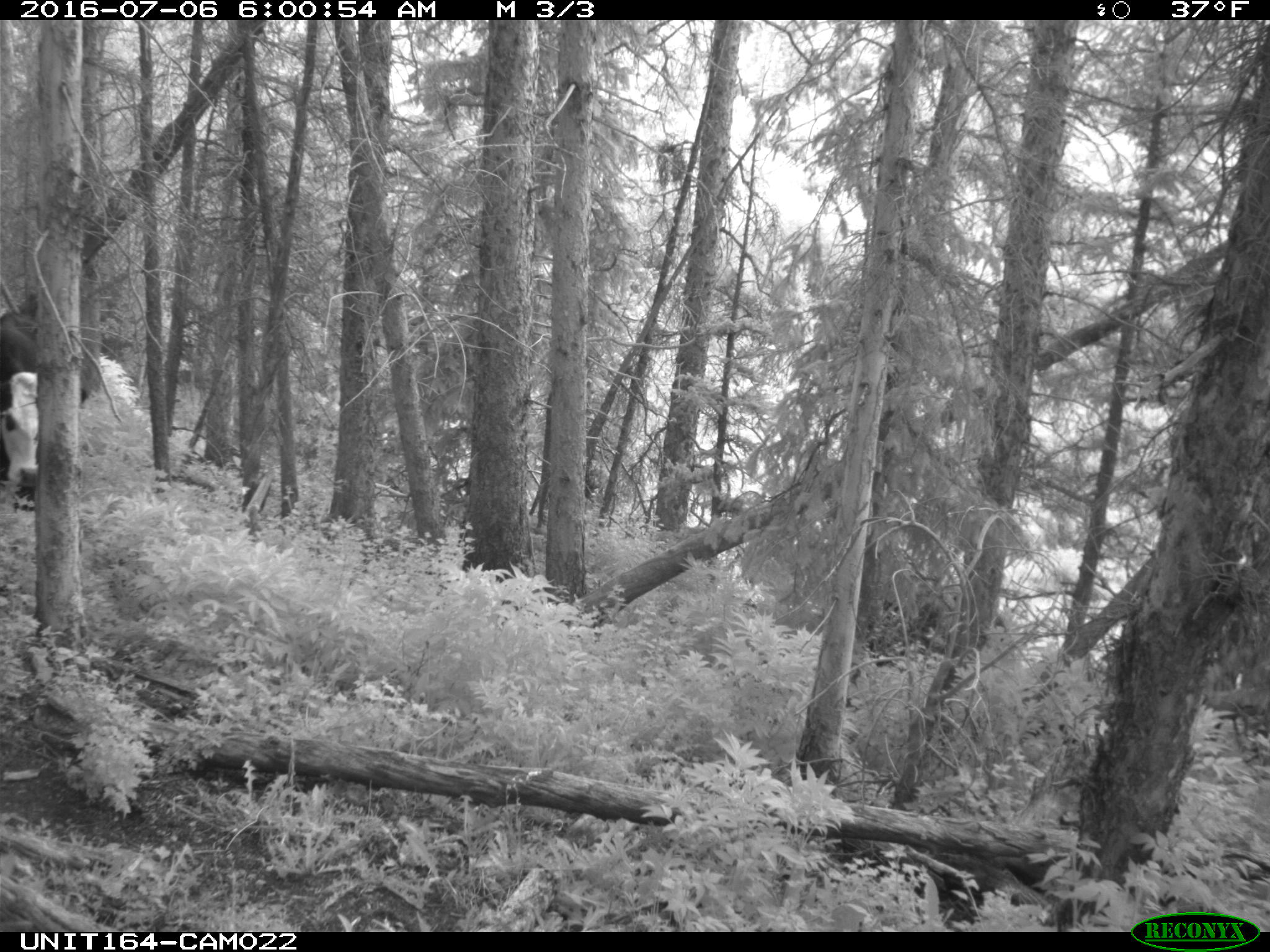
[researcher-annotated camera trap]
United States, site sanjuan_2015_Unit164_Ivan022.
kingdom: Animalia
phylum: Chordata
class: Mammalia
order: Artiodactyla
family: Bovidae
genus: Bos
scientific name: Bos taurus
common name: domestic cow